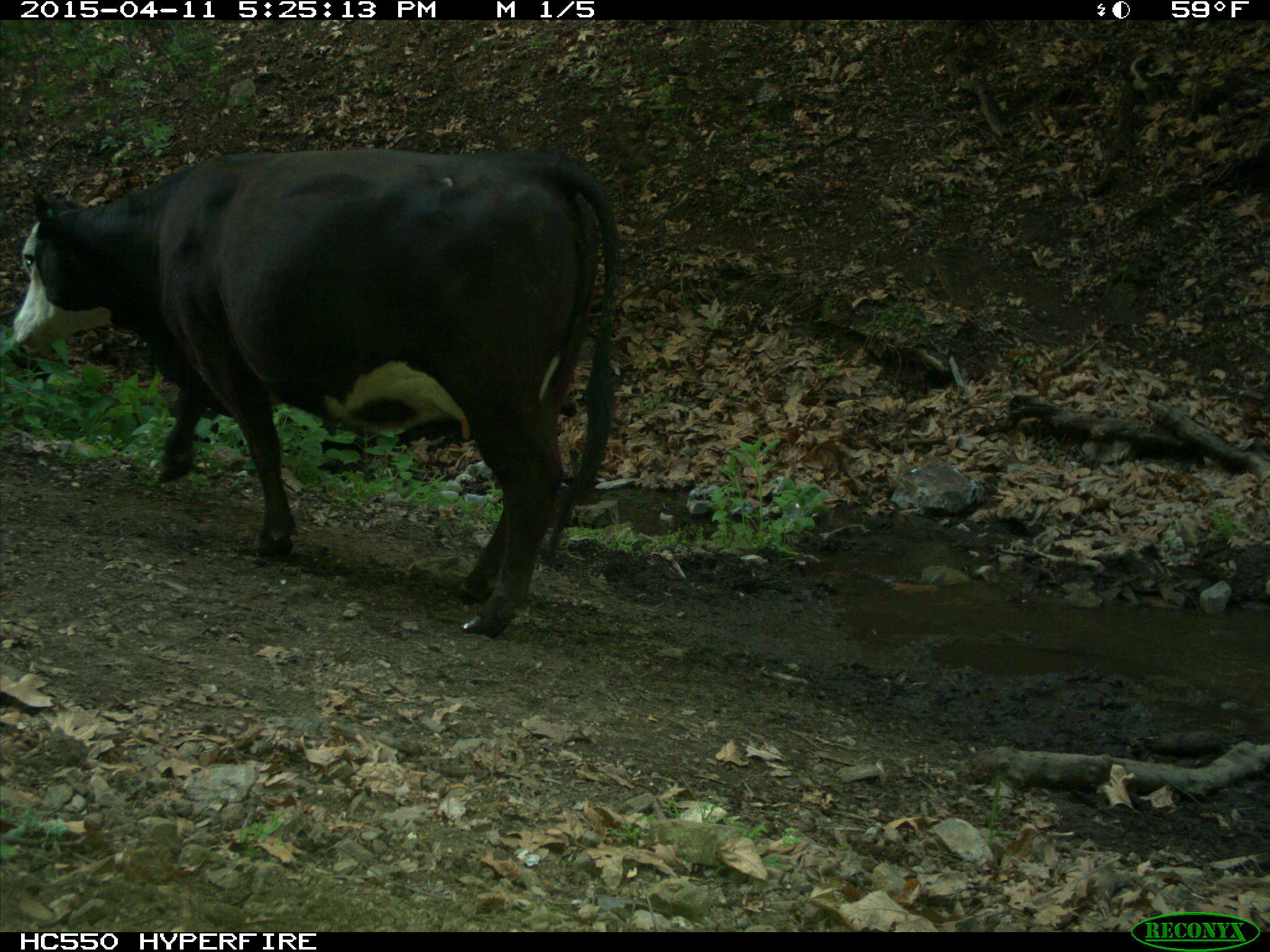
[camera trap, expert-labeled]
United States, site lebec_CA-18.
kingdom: Animalia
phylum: Chordata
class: Mammalia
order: Artiodactyla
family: Bovidae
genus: Bos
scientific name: Bos taurus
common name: domestic cow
Bos taurus (domestic cow).